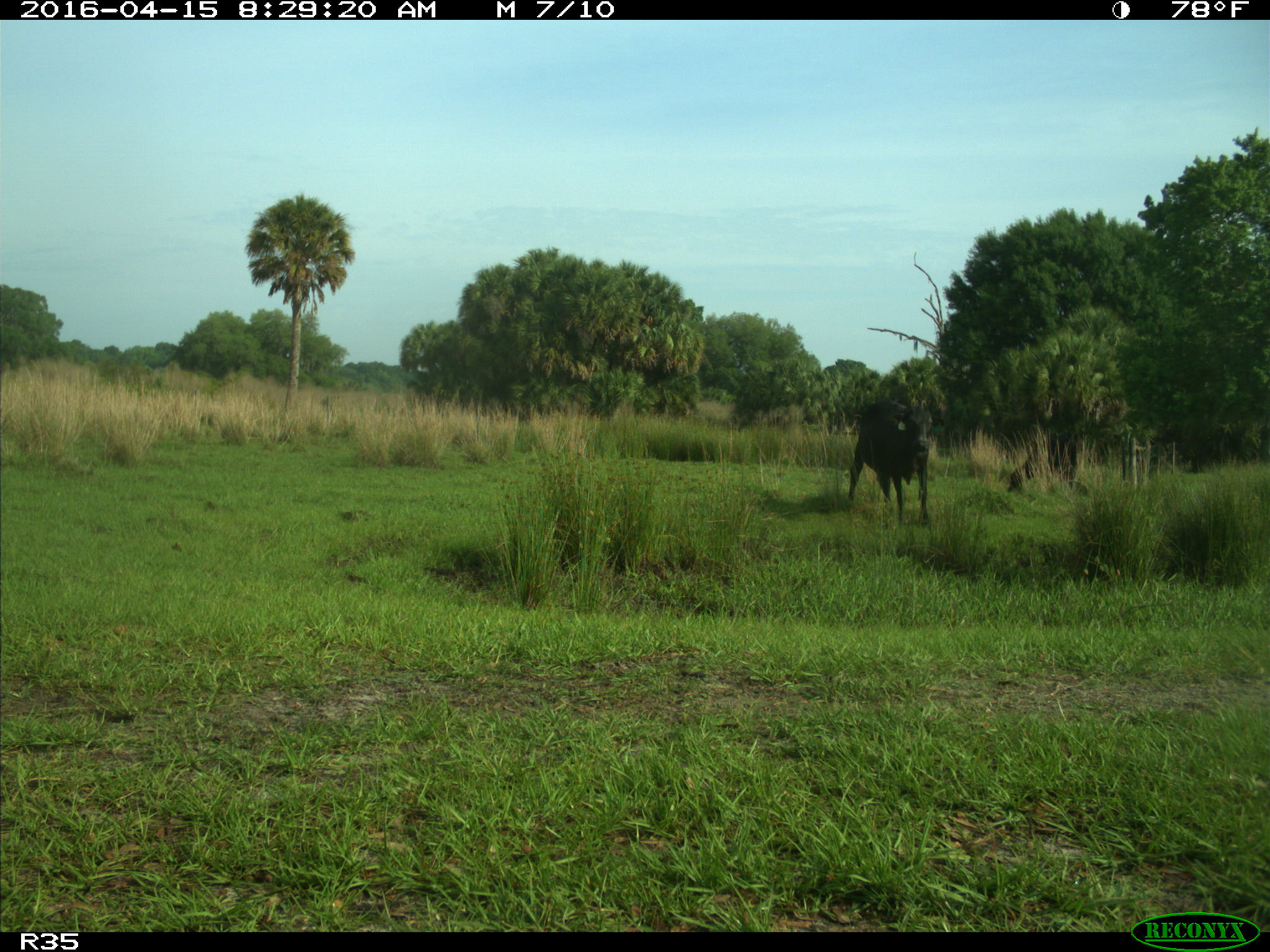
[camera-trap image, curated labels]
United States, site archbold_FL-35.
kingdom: Animalia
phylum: Chordata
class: Mammalia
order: Artiodactyla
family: Bovidae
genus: Bos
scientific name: Bos taurus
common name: domestic cow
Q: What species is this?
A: Bos taurus (domestic cow).